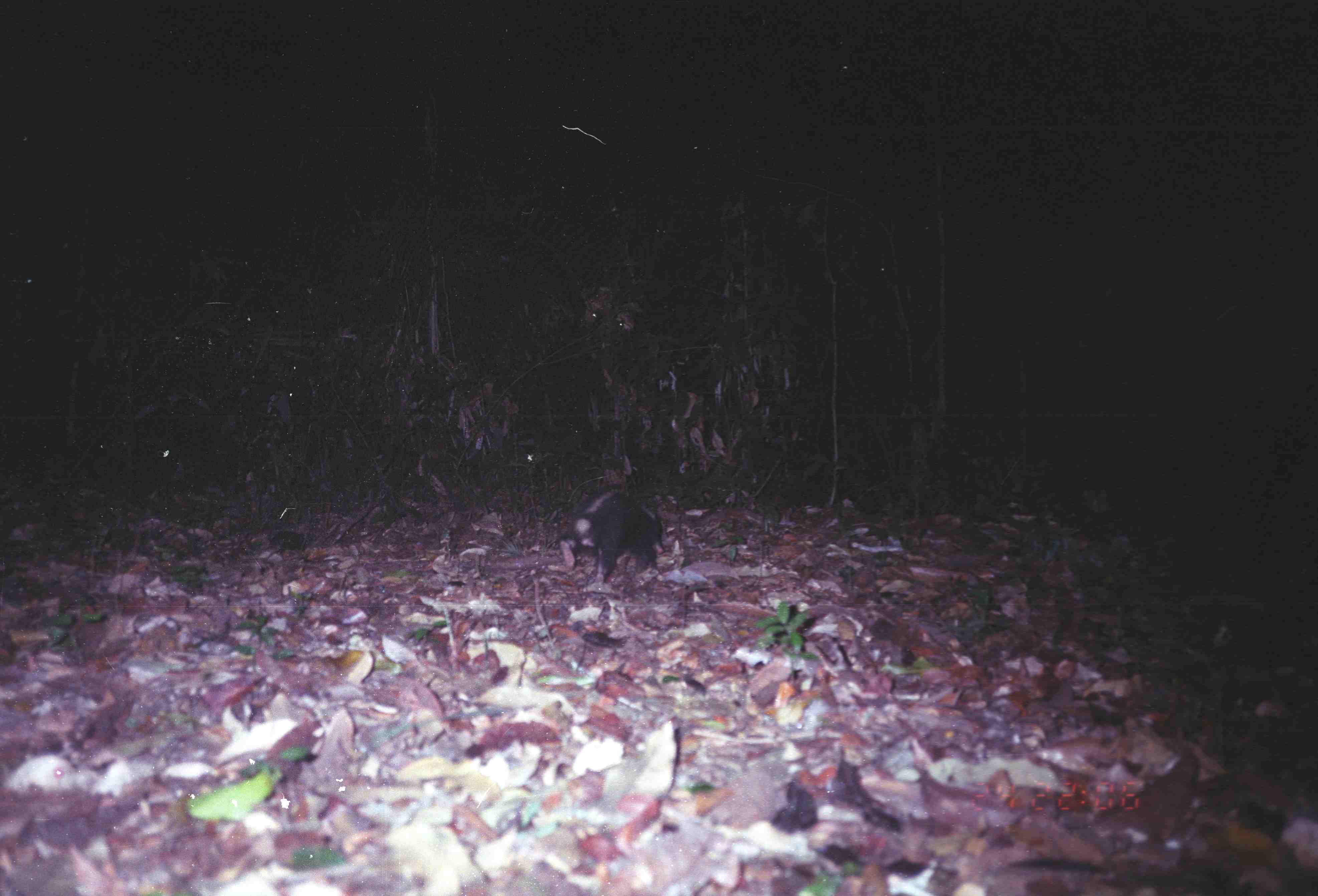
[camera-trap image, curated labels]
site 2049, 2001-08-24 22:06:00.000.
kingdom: Animalia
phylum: Chordata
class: Mammalia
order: Carnivora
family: Mephitidae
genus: Mydaus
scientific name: Mydaus javanensis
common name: sunda stink-badger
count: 1